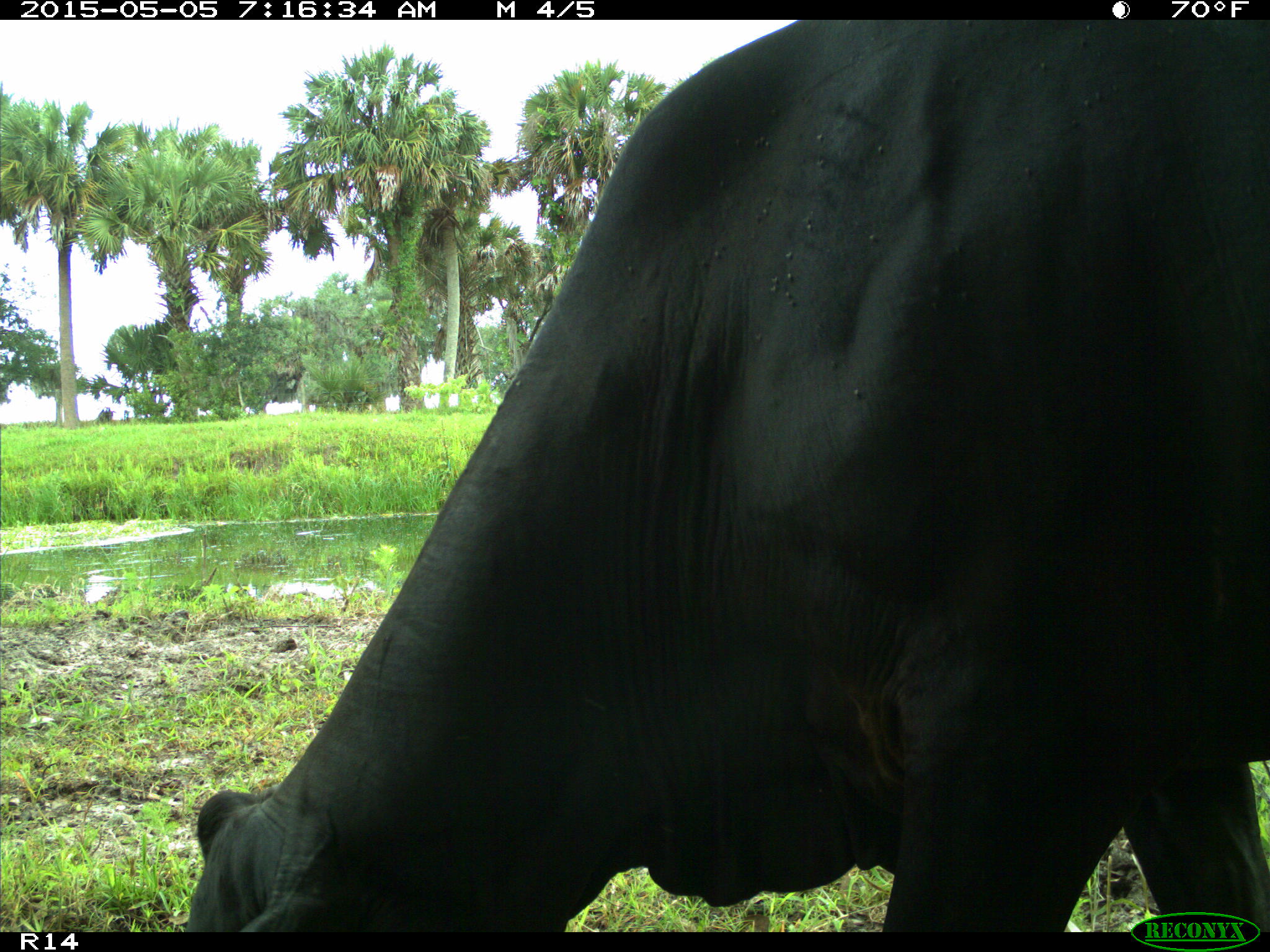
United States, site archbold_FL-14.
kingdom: Animalia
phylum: Chordata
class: Mammalia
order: Artiodactyla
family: Bovidae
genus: Bos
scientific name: Bos taurus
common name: domestic cow